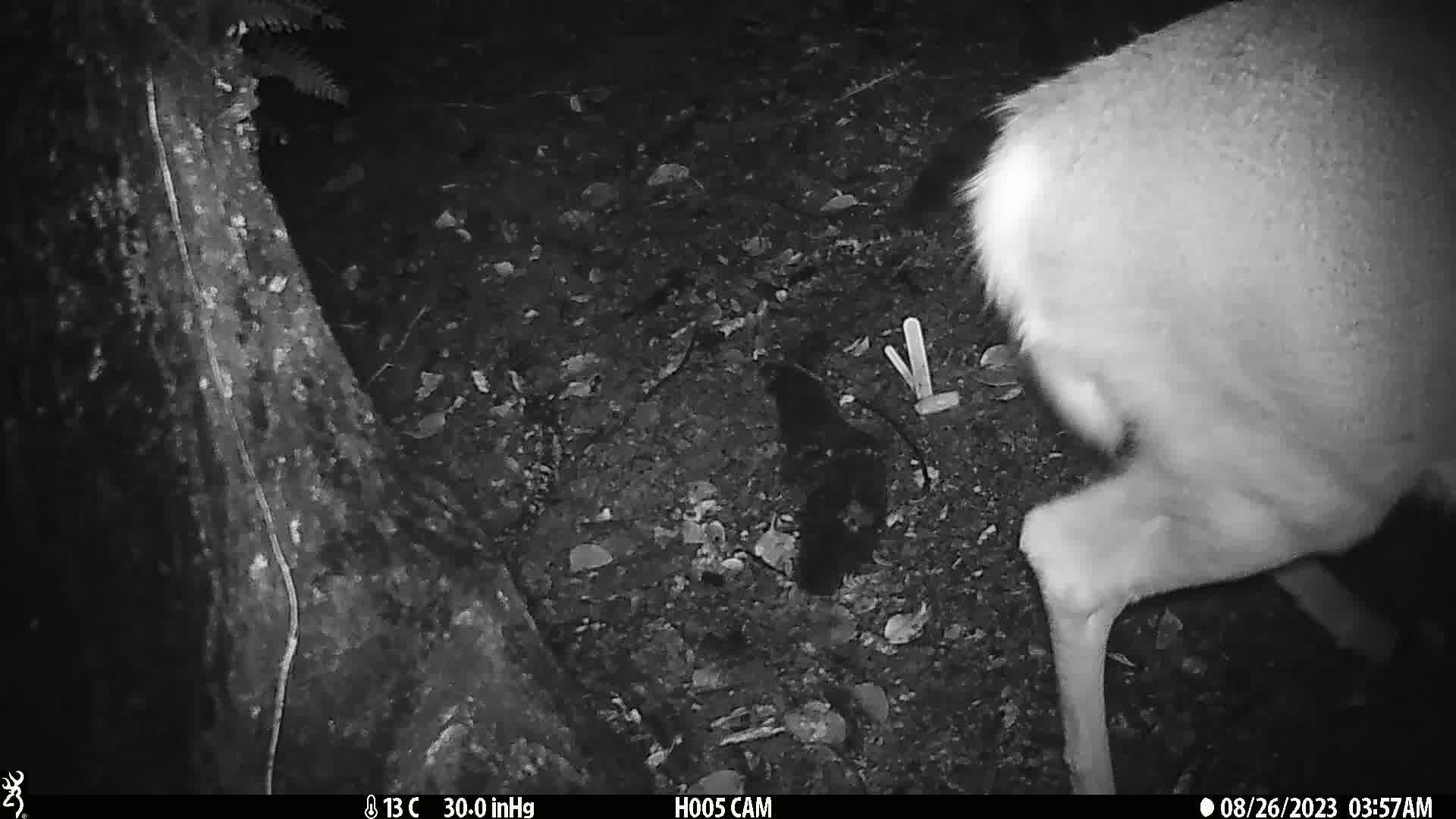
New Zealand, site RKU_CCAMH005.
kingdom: Animalia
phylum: Chordata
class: Mammalia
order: Artiodactyla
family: Cervidae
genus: Odocoileus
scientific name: Odocoileus virginianus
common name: white-tailed deer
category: white tailed deer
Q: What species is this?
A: White tailed deer (white-tailed deer) (Odocoileus virginianus).